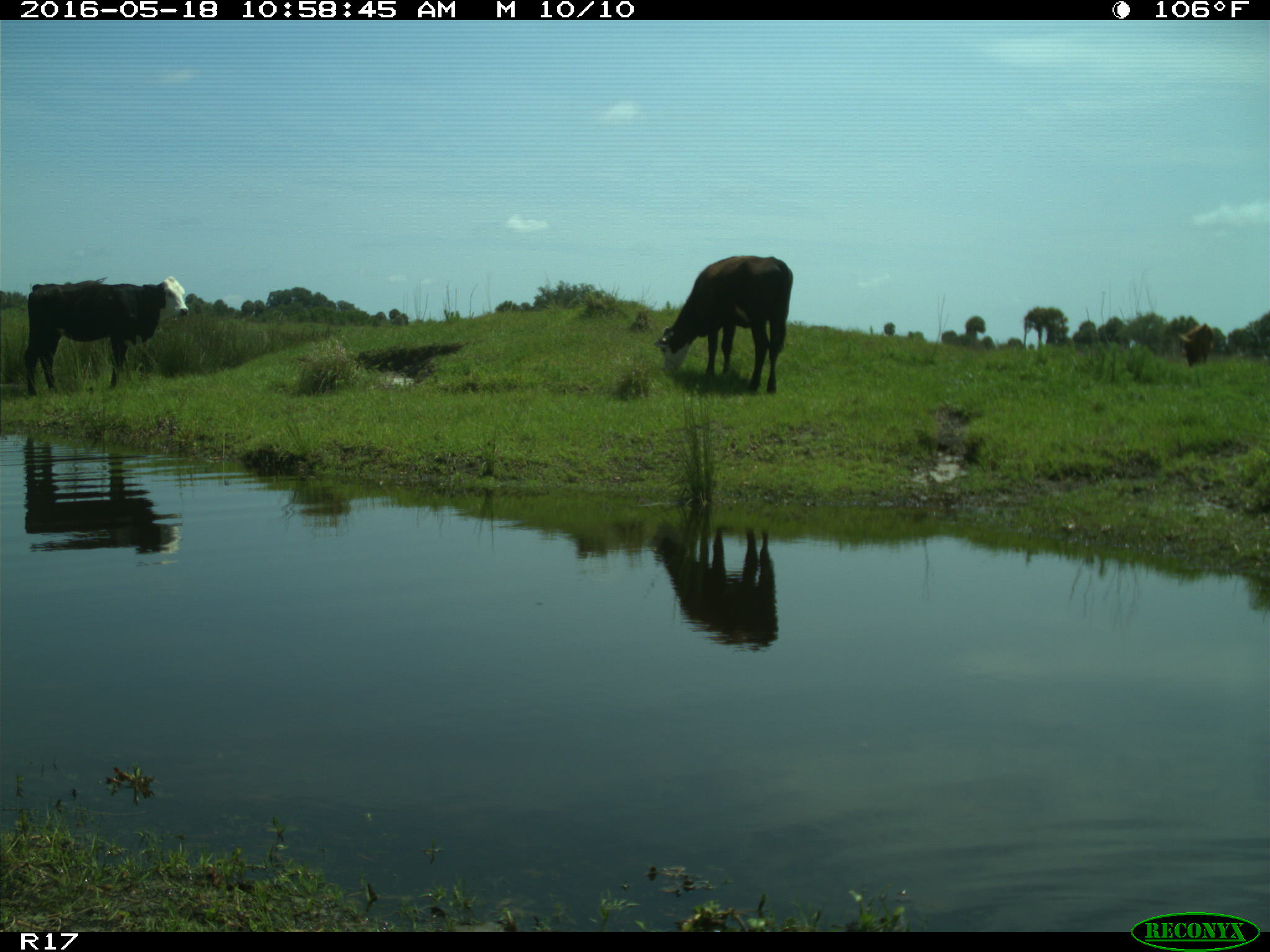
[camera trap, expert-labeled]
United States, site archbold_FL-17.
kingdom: Animalia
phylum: Chordata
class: Mammalia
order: Artiodactyla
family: Bovidae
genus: Bos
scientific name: Bos taurus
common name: domestic cow